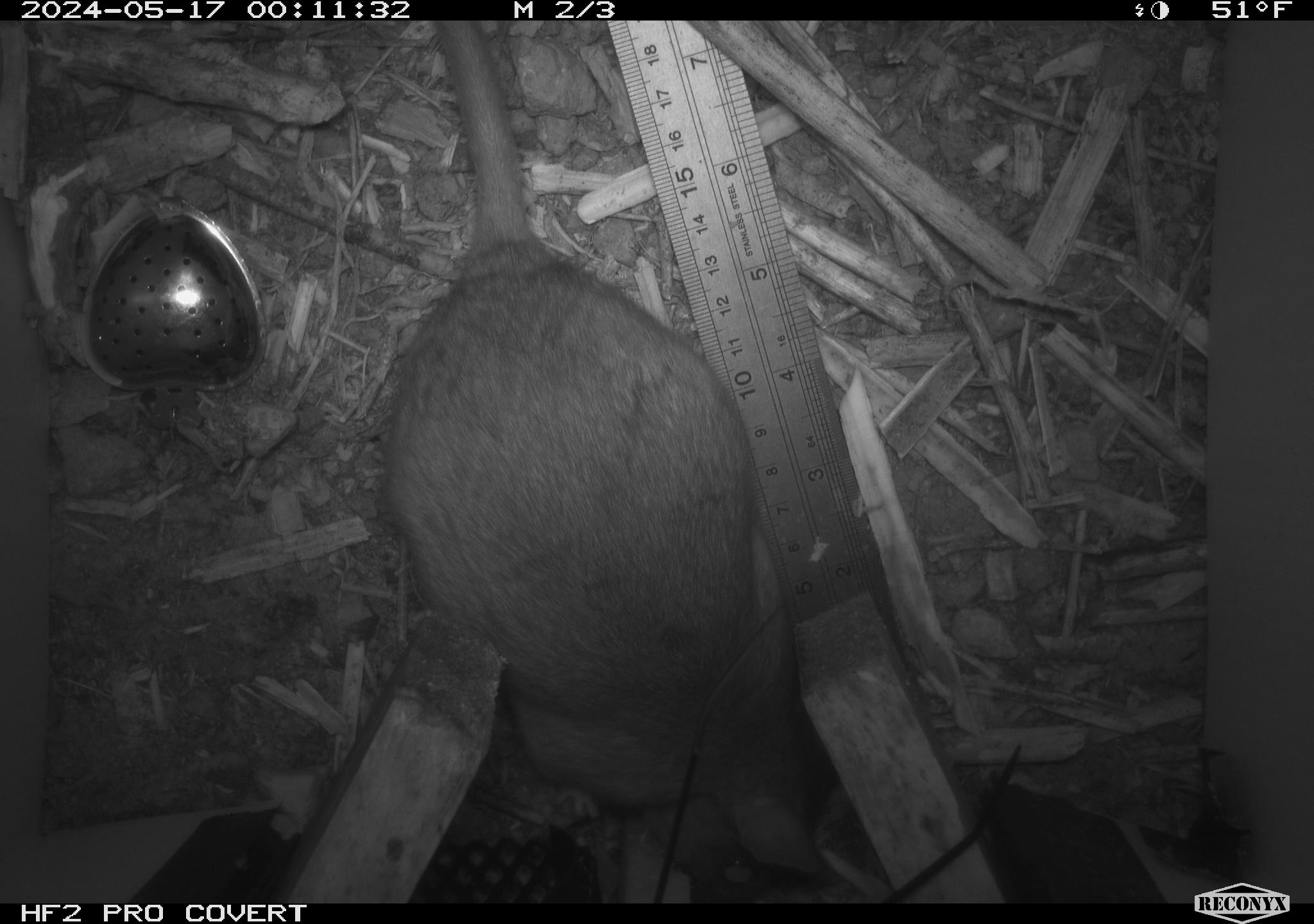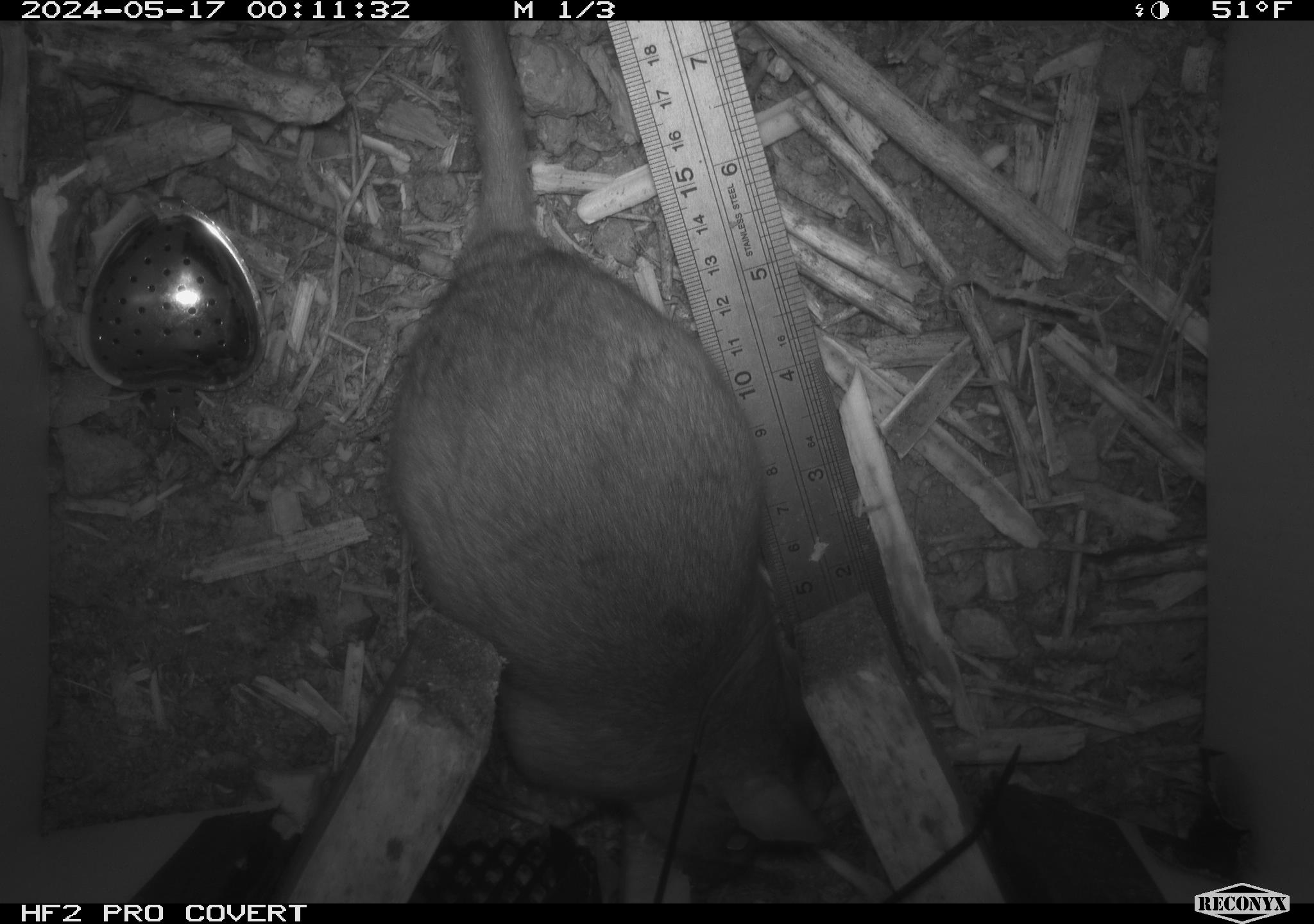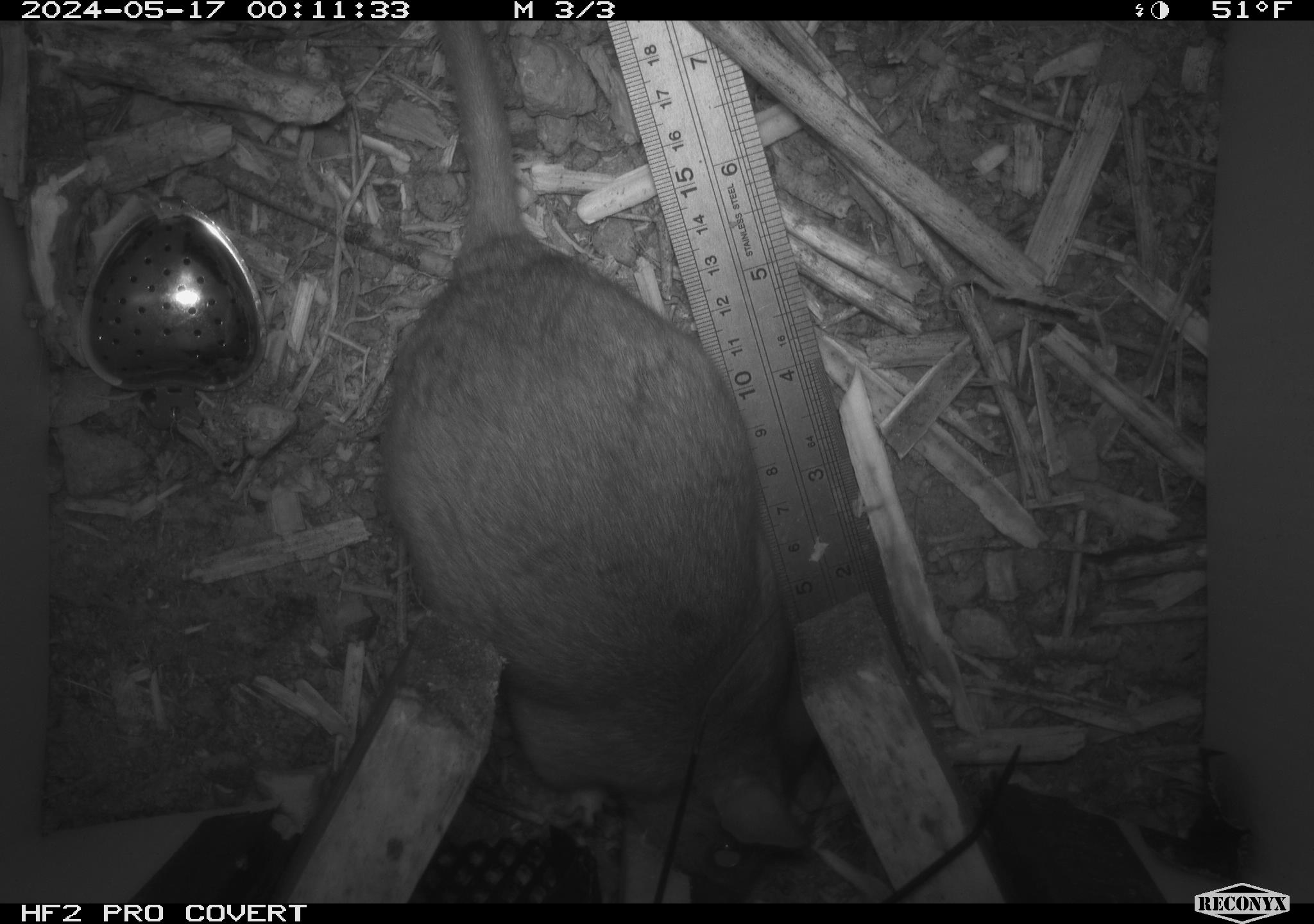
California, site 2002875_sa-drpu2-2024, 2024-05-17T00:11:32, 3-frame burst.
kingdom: Animalia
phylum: Chordata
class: Mammalia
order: Rodentia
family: Cricetidae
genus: Neotoma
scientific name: Neotoma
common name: pack rat or woodrat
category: neotoma species